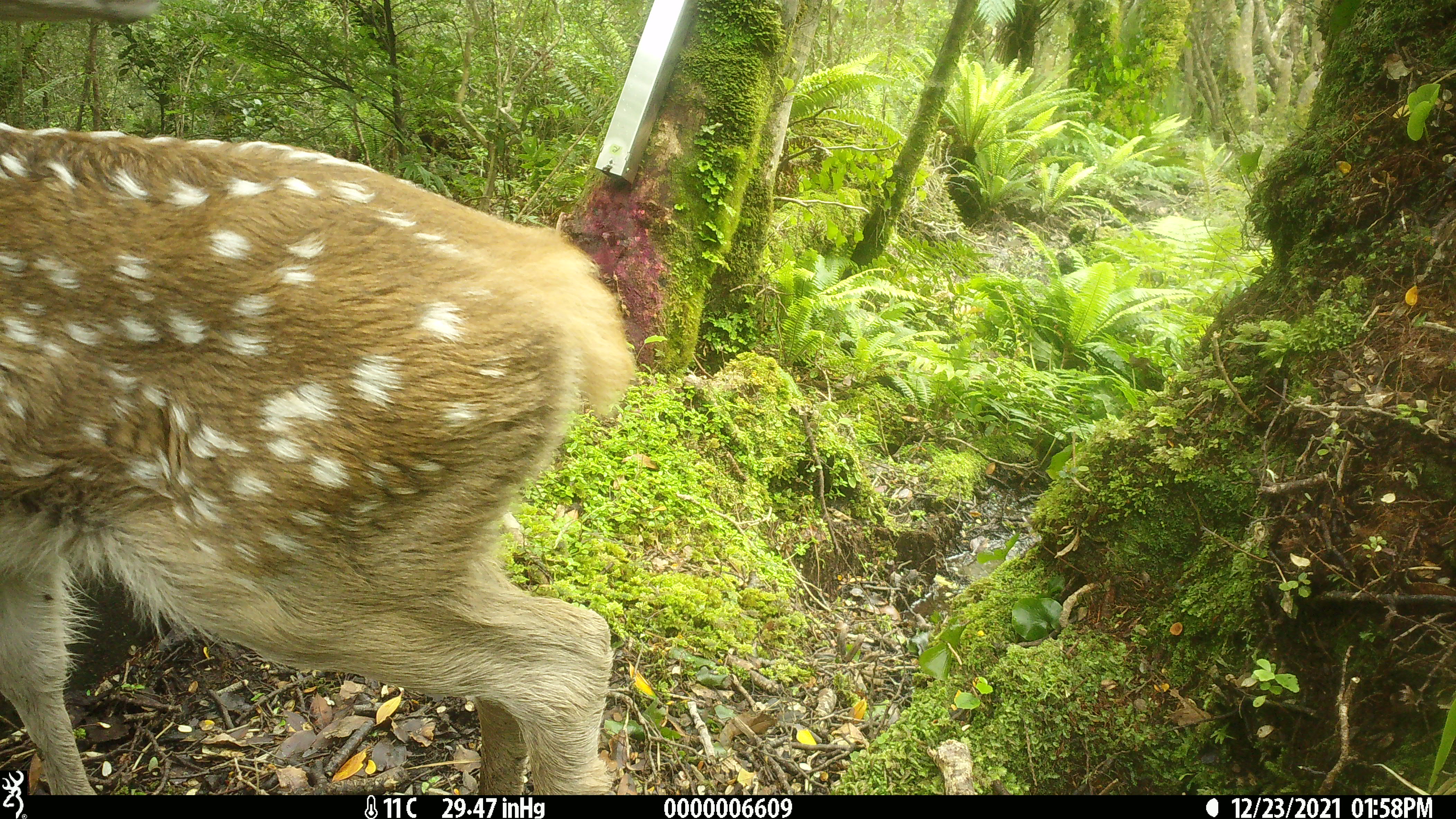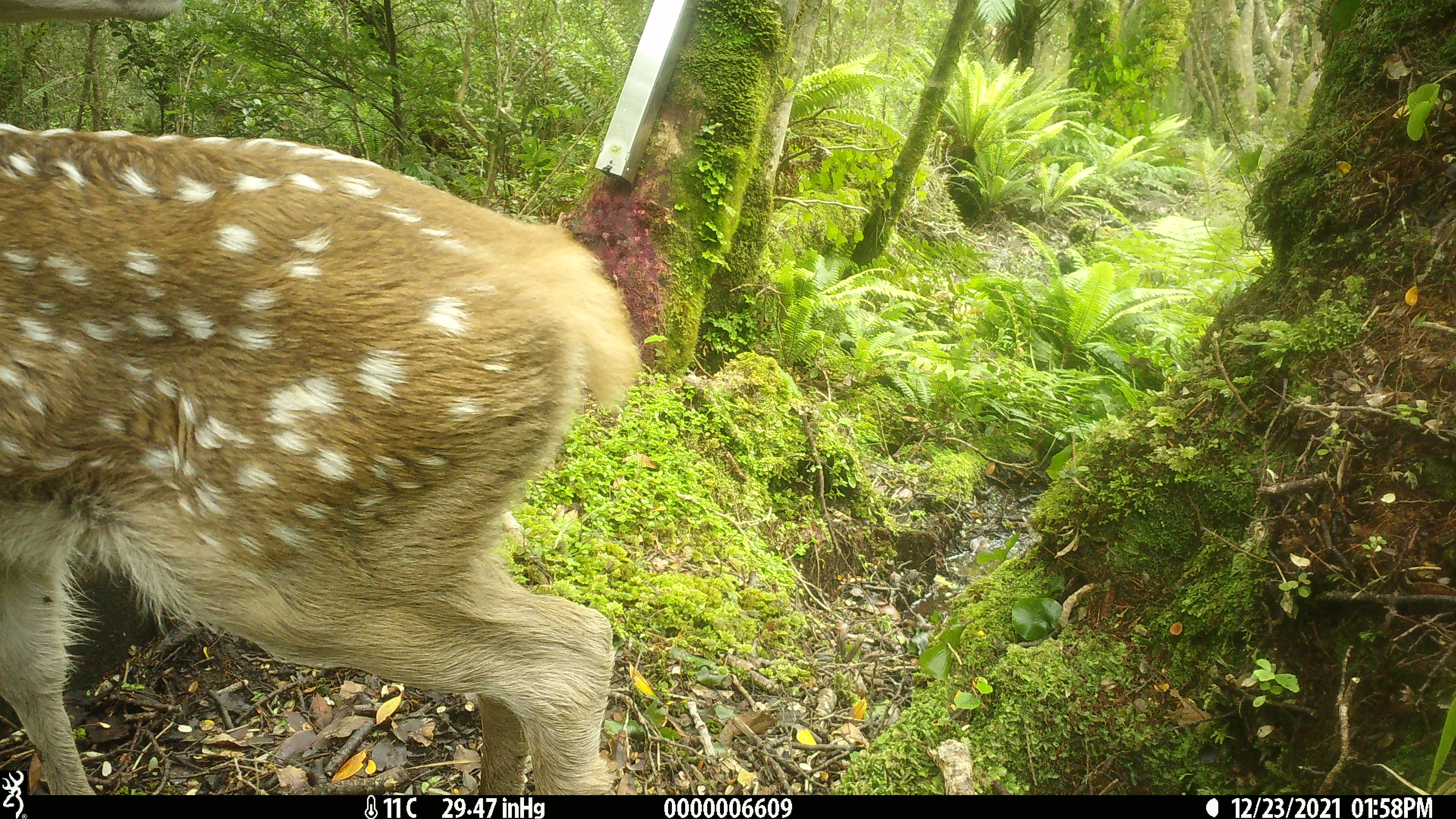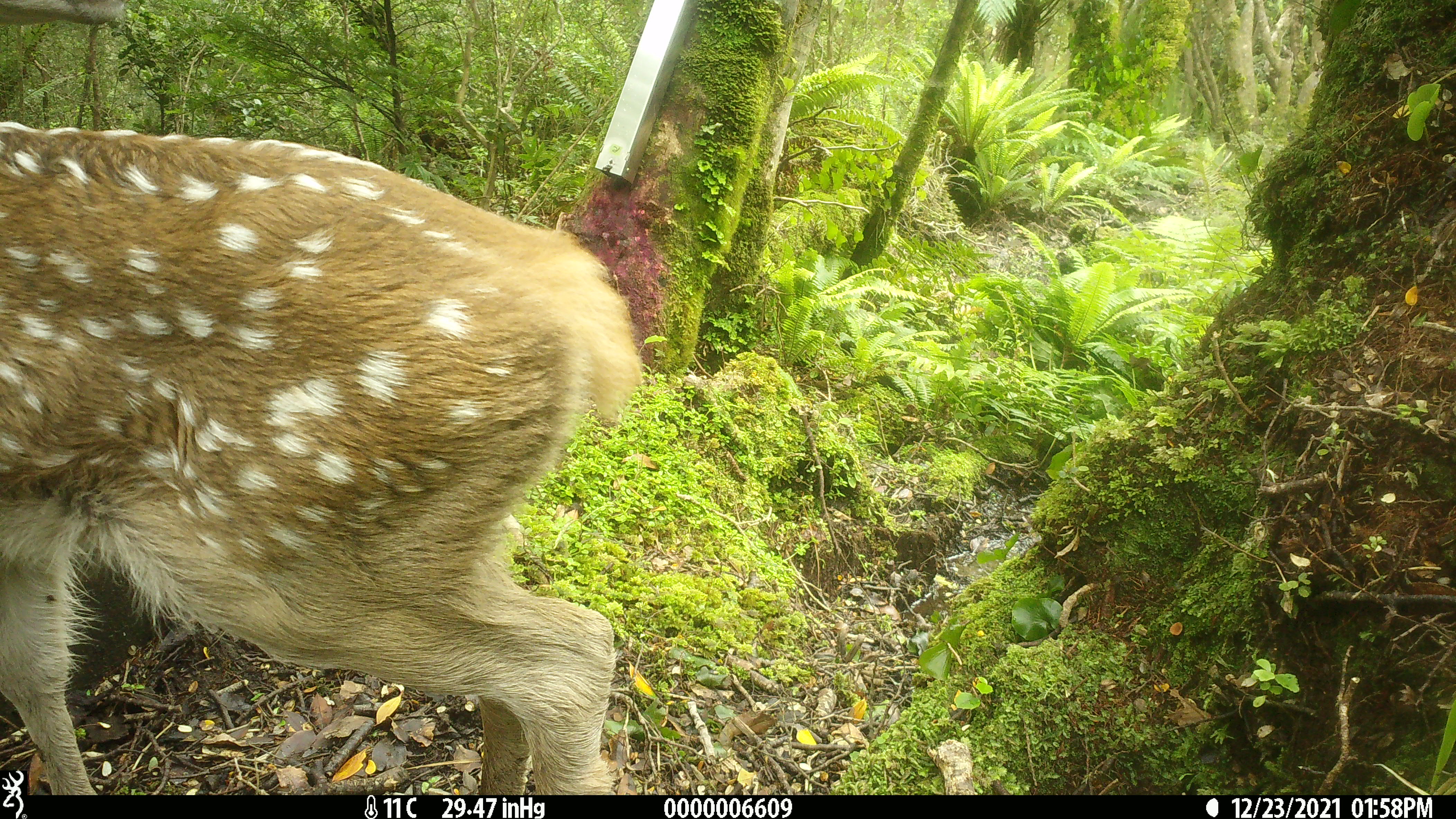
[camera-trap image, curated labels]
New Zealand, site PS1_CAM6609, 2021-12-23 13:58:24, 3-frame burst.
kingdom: Animalia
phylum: Chordata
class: Mammalia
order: Artiodactyla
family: Cervidae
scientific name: Cervidae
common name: deer